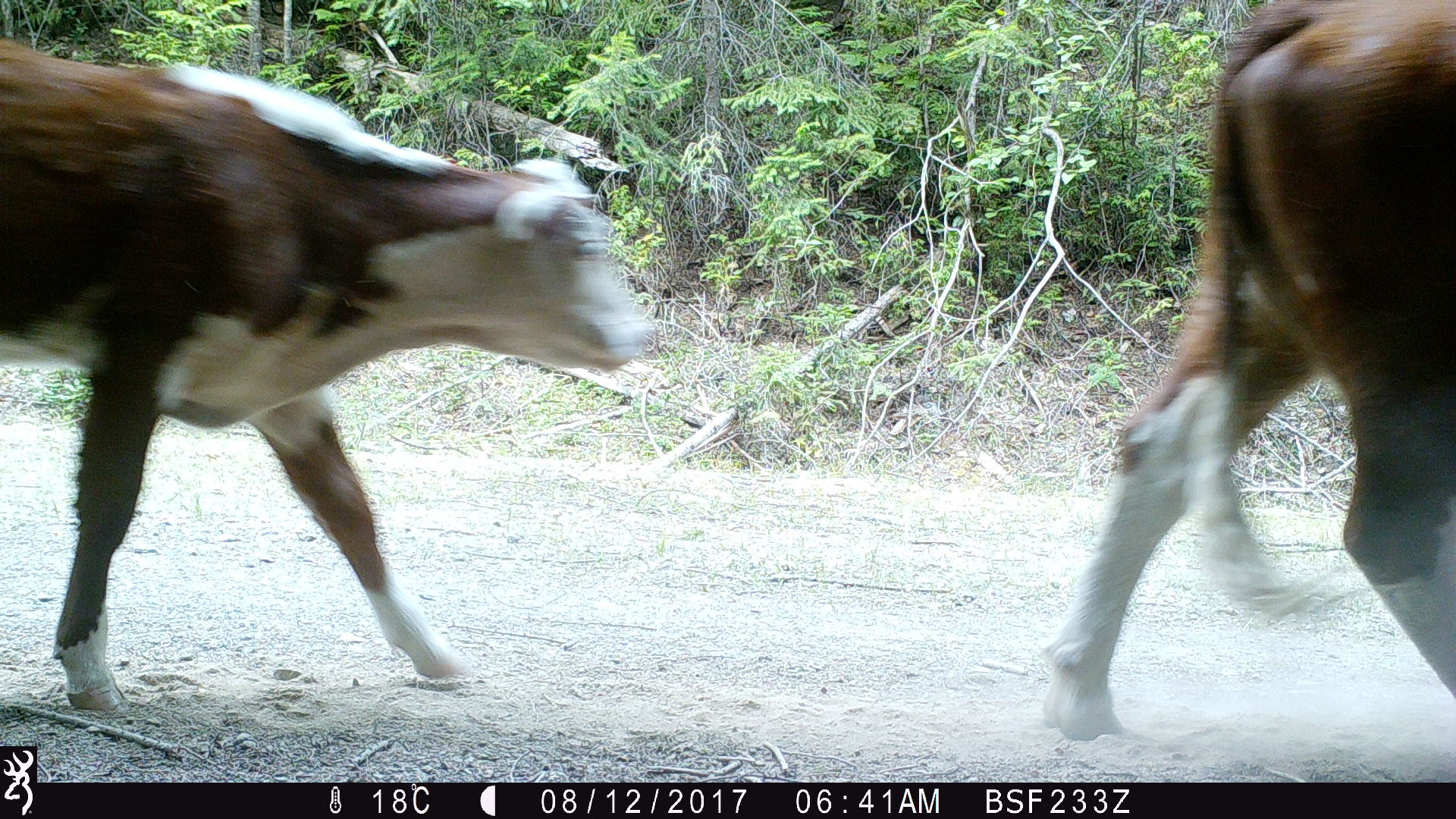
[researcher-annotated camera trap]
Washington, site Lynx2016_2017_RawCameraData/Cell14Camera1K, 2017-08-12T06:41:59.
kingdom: Animalia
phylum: Chordata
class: Mammalia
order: Artiodactyla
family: Bovidae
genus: Bos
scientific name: Bos taurus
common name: domestic cattle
Domestic cattle (Bos taurus). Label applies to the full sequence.